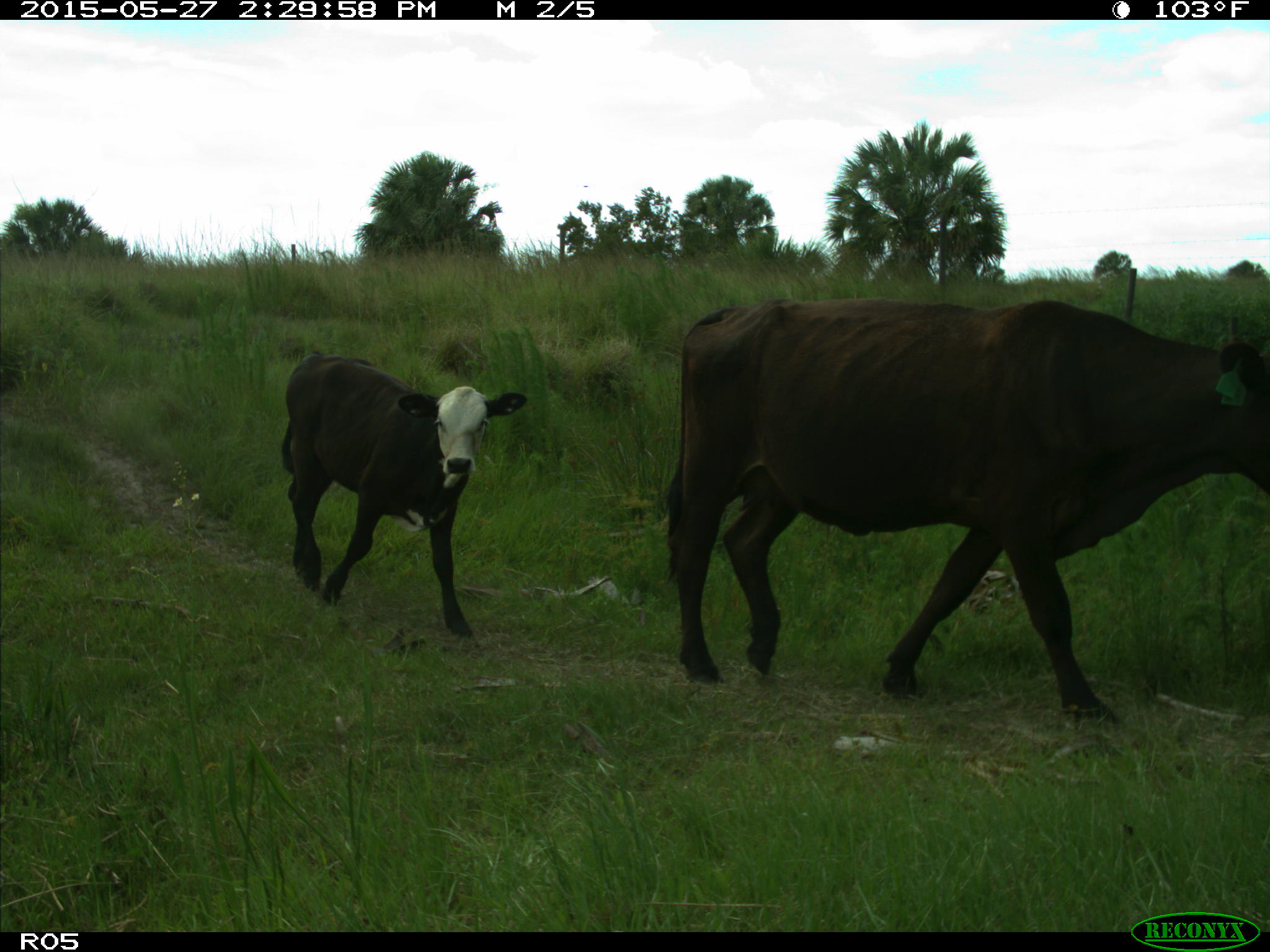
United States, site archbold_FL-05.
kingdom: Animalia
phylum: Chordata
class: Mammalia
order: Artiodactyla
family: Bovidae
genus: Bos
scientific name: Bos taurus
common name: domestic cow